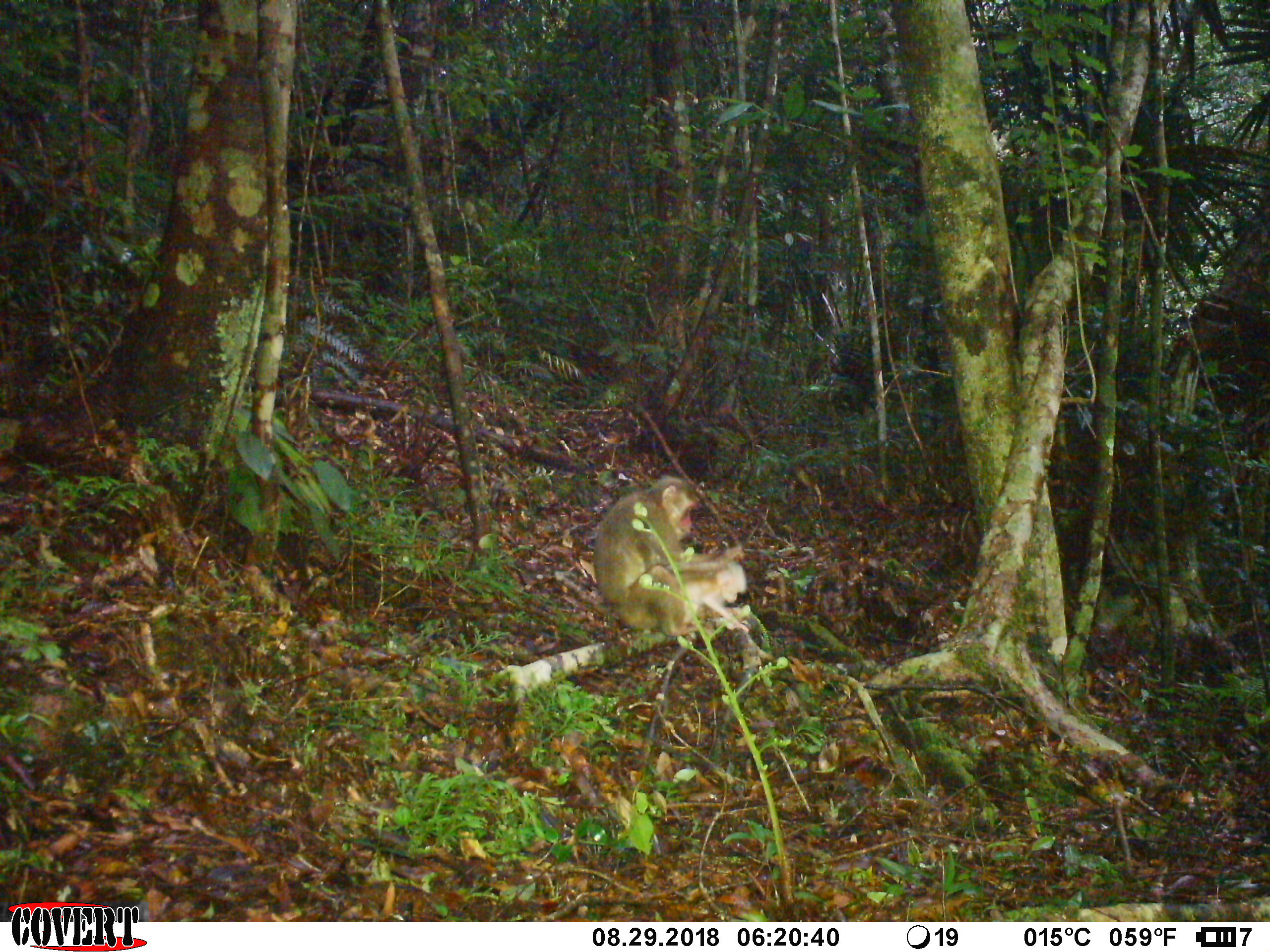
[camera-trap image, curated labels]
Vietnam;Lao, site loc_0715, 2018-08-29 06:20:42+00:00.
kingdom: Animalia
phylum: Chordata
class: Mammalia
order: Primates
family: Cercopithecidae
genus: Macaca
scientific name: Macaca arctoides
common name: stump-tailed macaque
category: stump tailed macaque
Stump tailed macaque (stump-tailed macaque) (Macaca arctoides). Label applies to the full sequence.